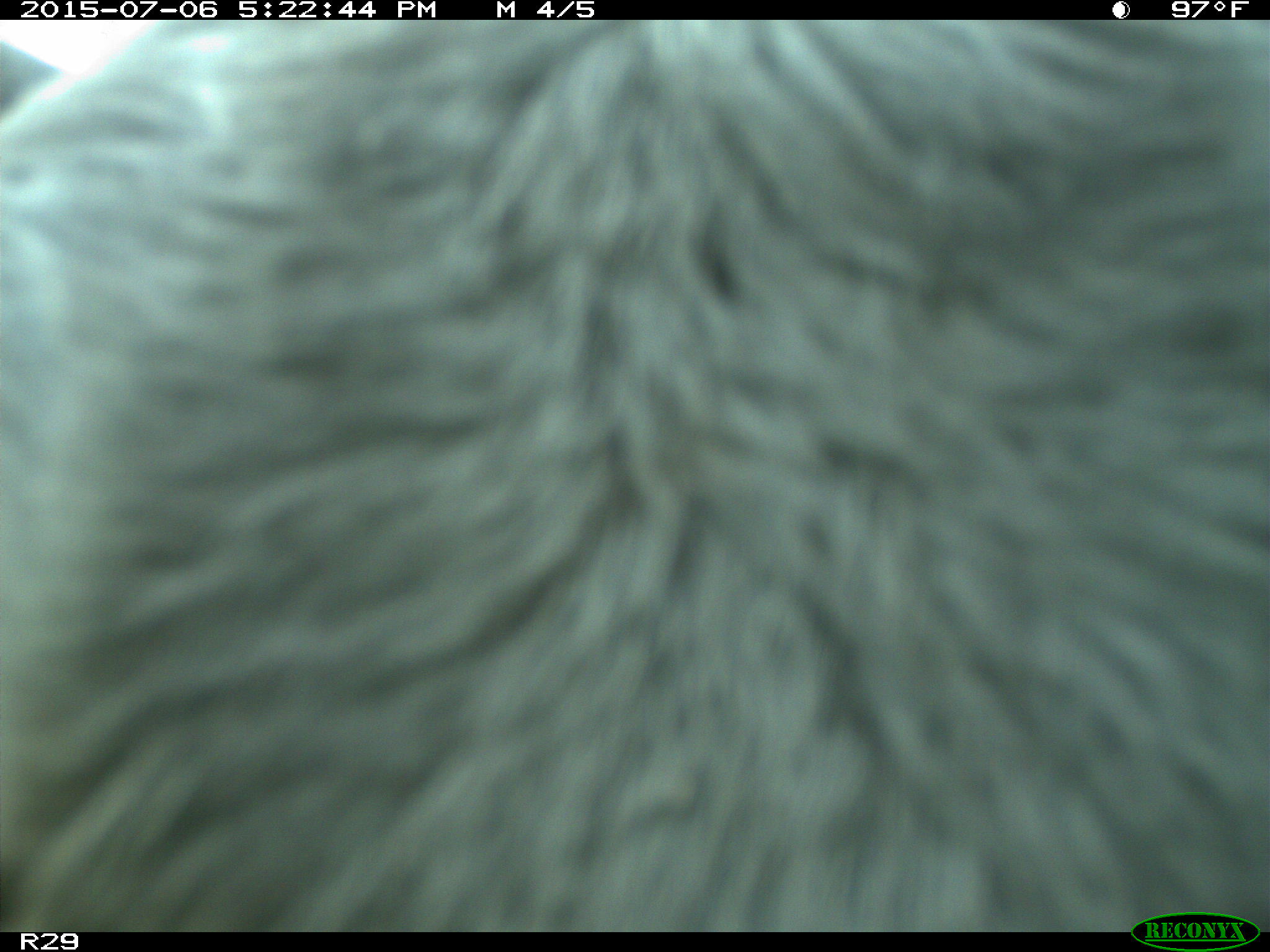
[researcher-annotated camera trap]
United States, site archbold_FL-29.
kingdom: Animalia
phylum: Chordata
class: Mammalia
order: Artiodactyla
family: Bovidae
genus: Bos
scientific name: Bos taurus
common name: domestic cow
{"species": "Bos taurus (domestic cow)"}